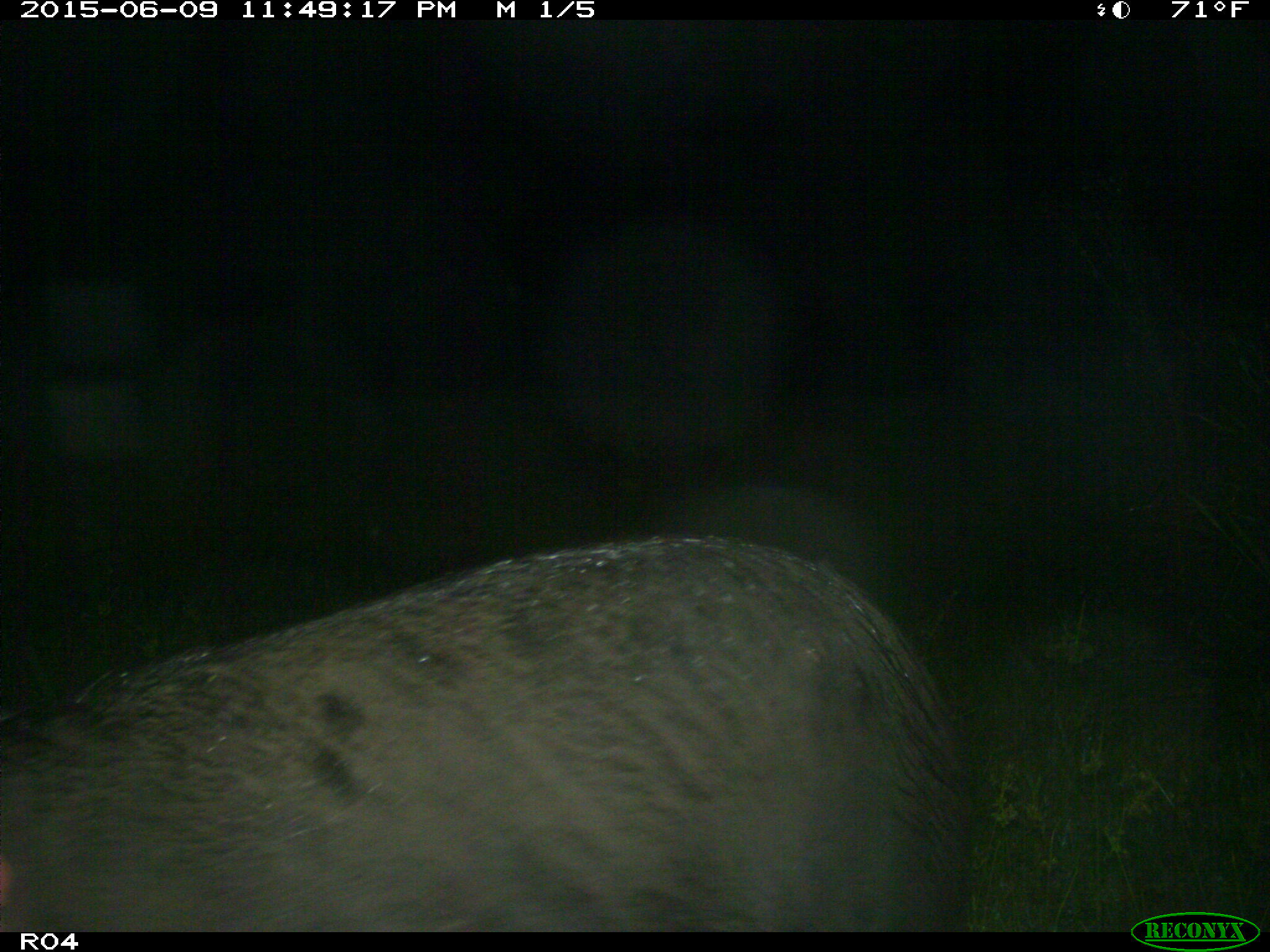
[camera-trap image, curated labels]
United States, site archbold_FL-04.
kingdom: Animalia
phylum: Chordata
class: Mammalia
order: Artiodactyla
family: Suidae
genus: Sus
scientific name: Sus scrofa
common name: wild boar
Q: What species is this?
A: Sus scrofa (wild boar).